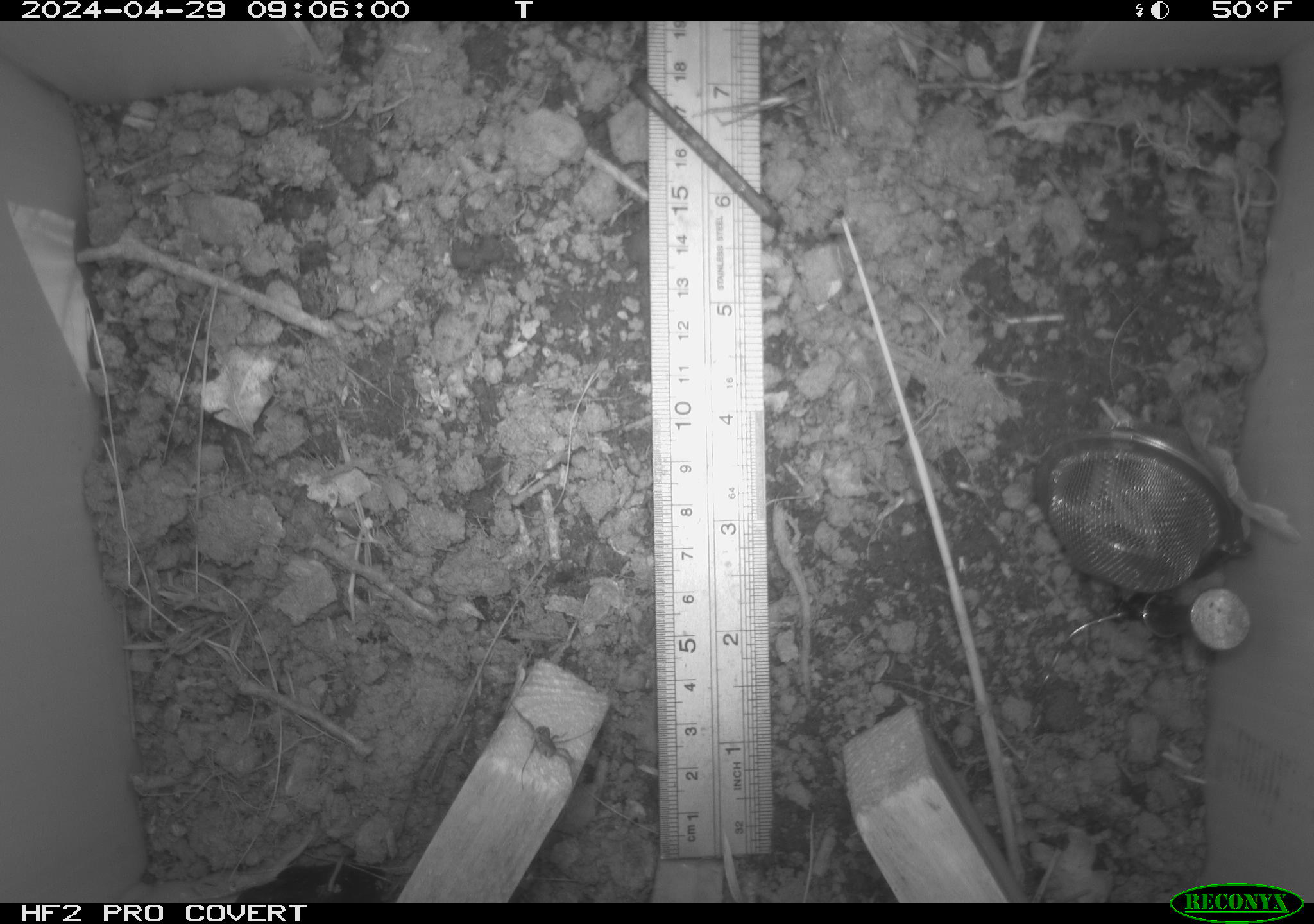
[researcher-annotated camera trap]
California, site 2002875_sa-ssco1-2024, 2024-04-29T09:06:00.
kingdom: Animalia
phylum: Arthropoda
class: Arachnida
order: Araneae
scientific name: Araneae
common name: spider